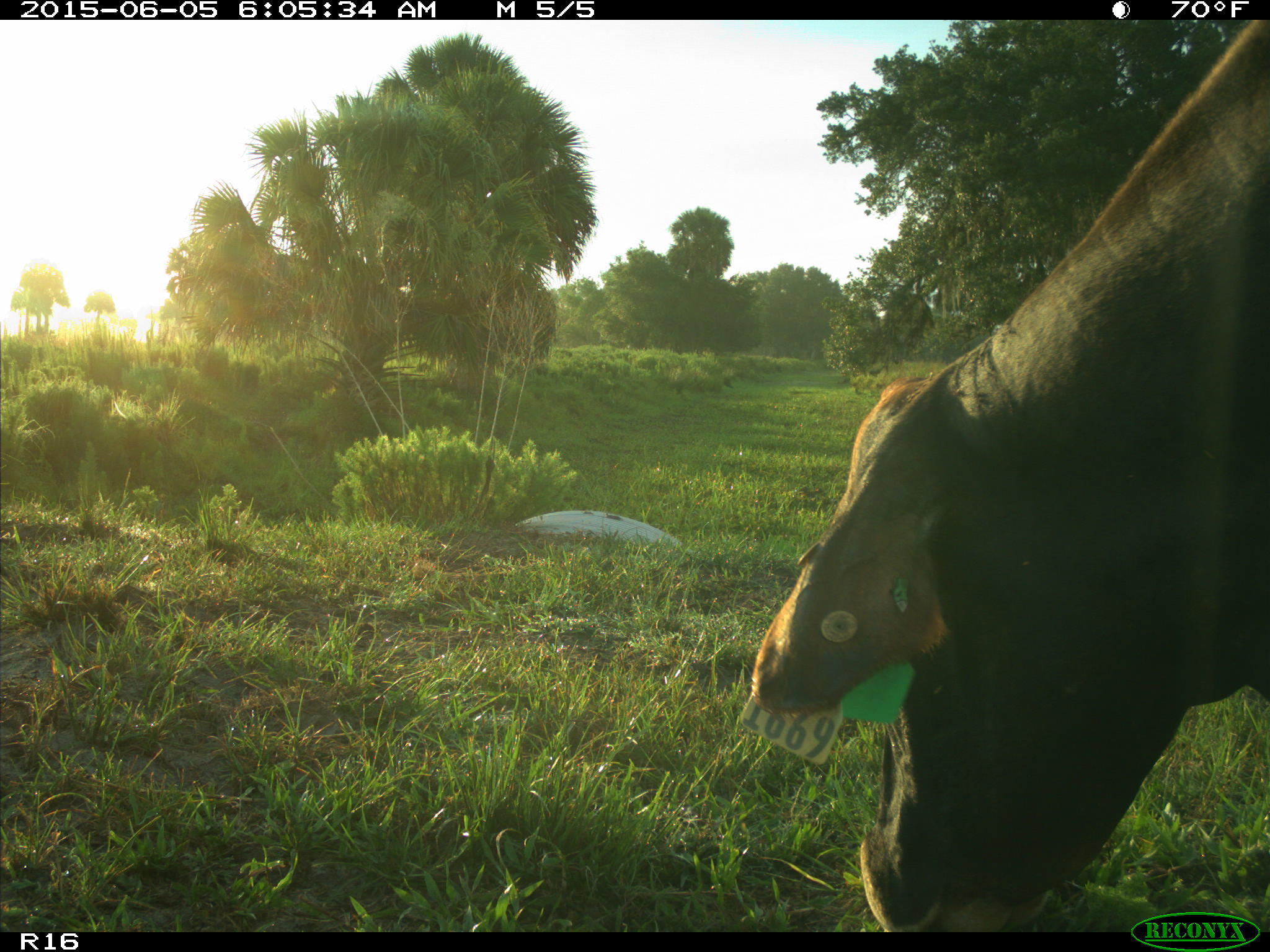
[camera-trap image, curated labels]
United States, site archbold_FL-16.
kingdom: Animalia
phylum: Chordata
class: Mammalia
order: Artiodactyla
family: Bovidae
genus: Bos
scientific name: Bos taurus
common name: domestic cow